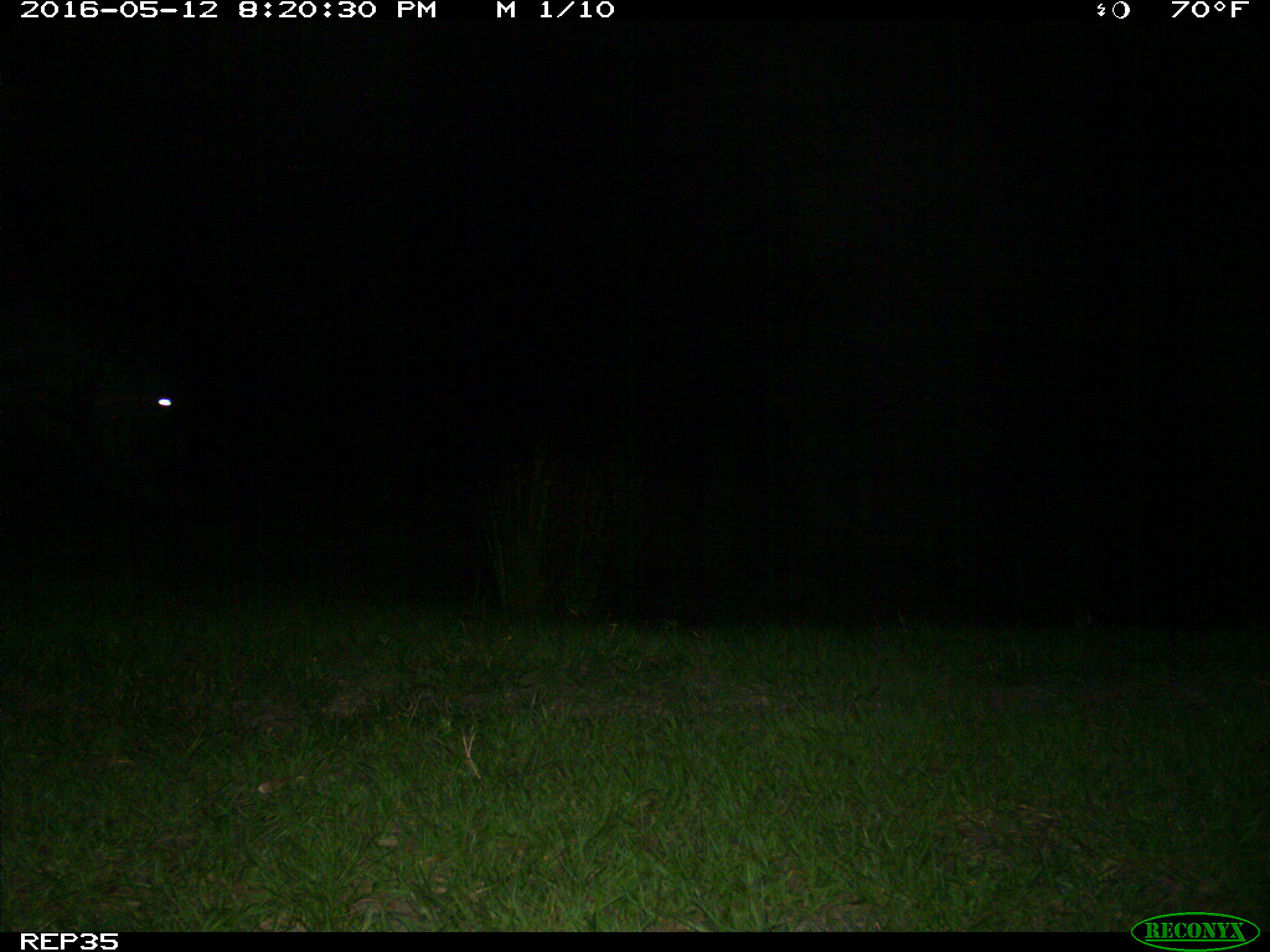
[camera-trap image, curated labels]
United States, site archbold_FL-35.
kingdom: Animalia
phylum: Chordata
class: Mammalia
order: Artiodactyla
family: Bovidae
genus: Bos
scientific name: Bos taurus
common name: domestic cow